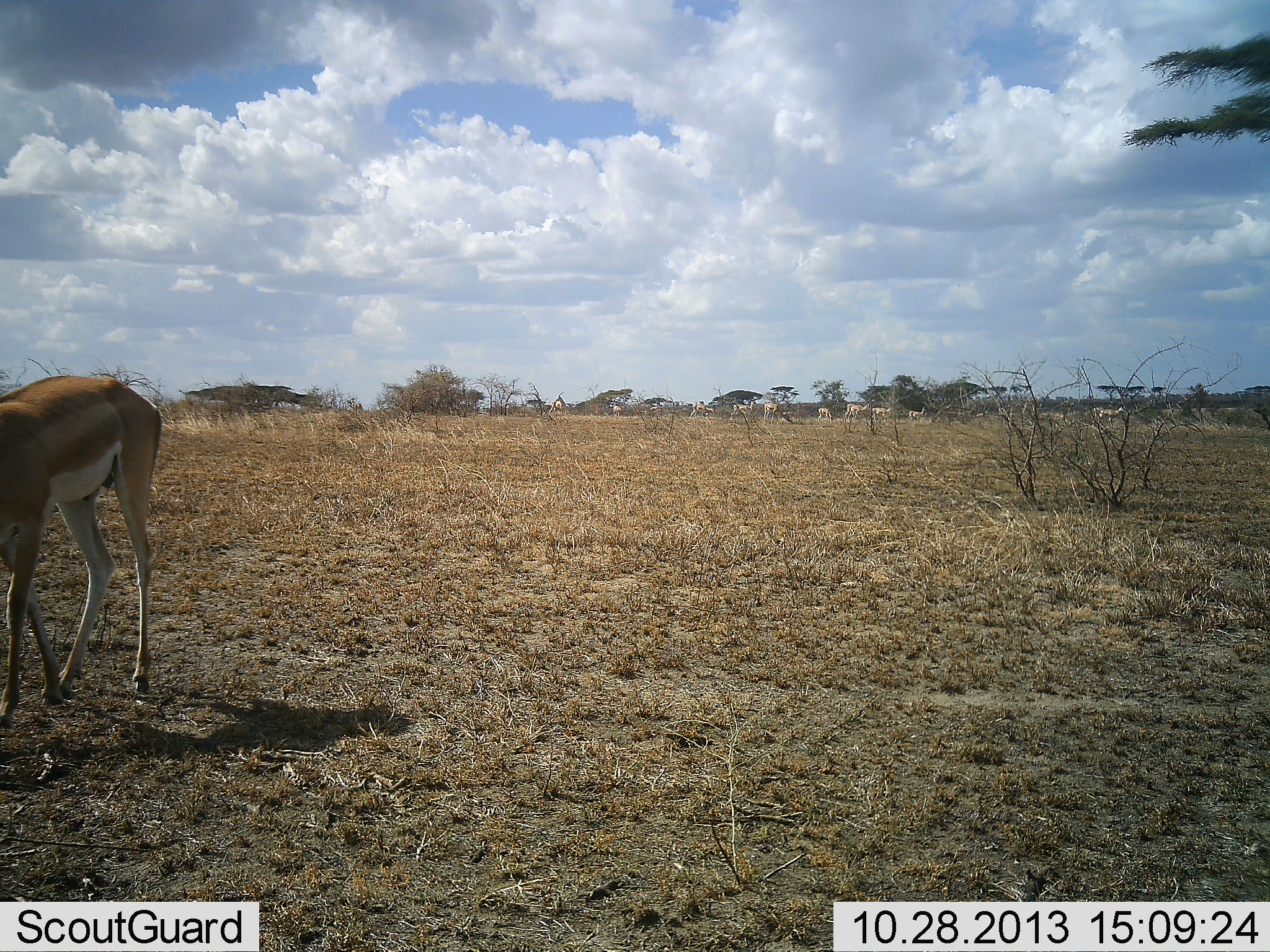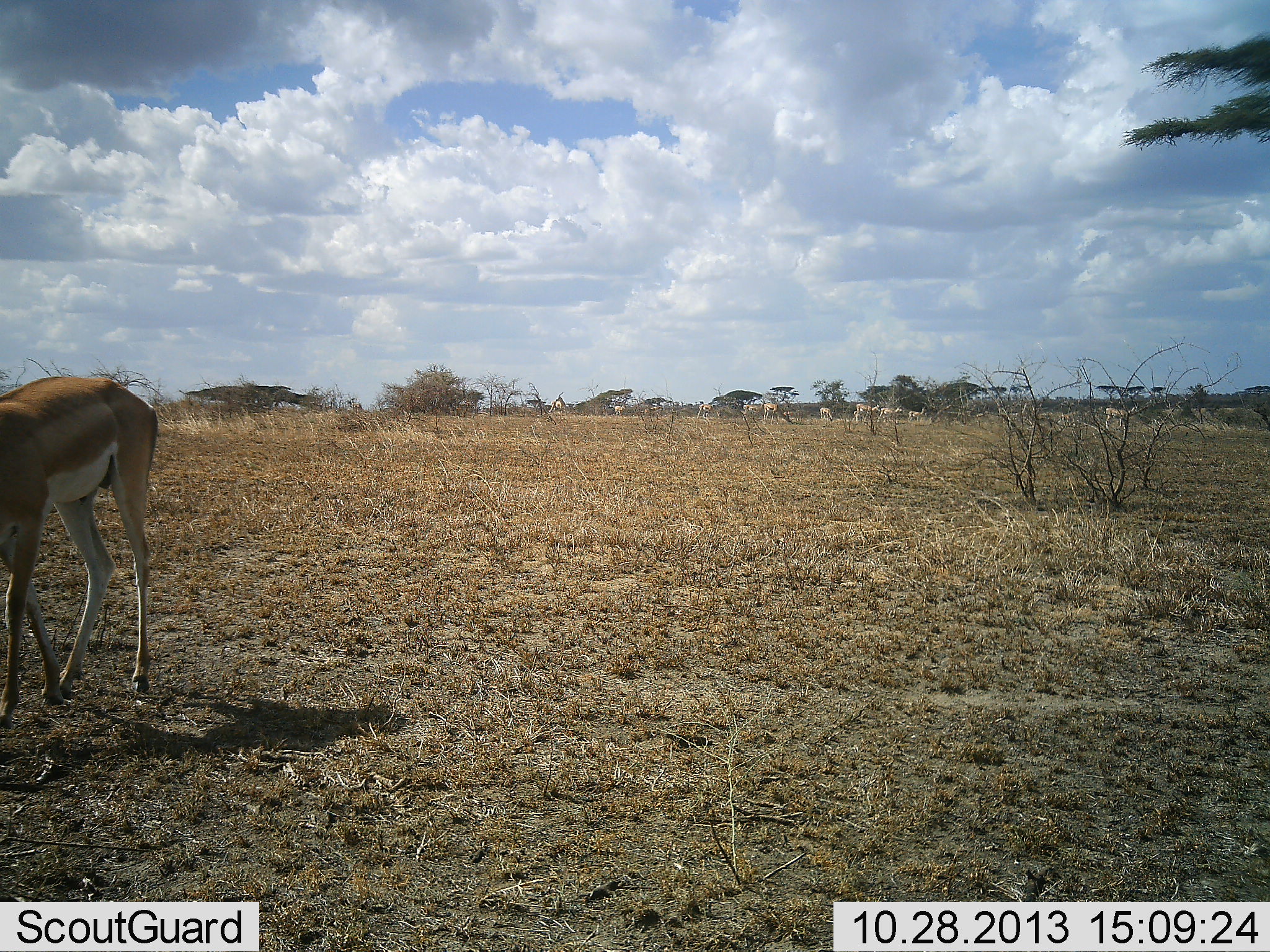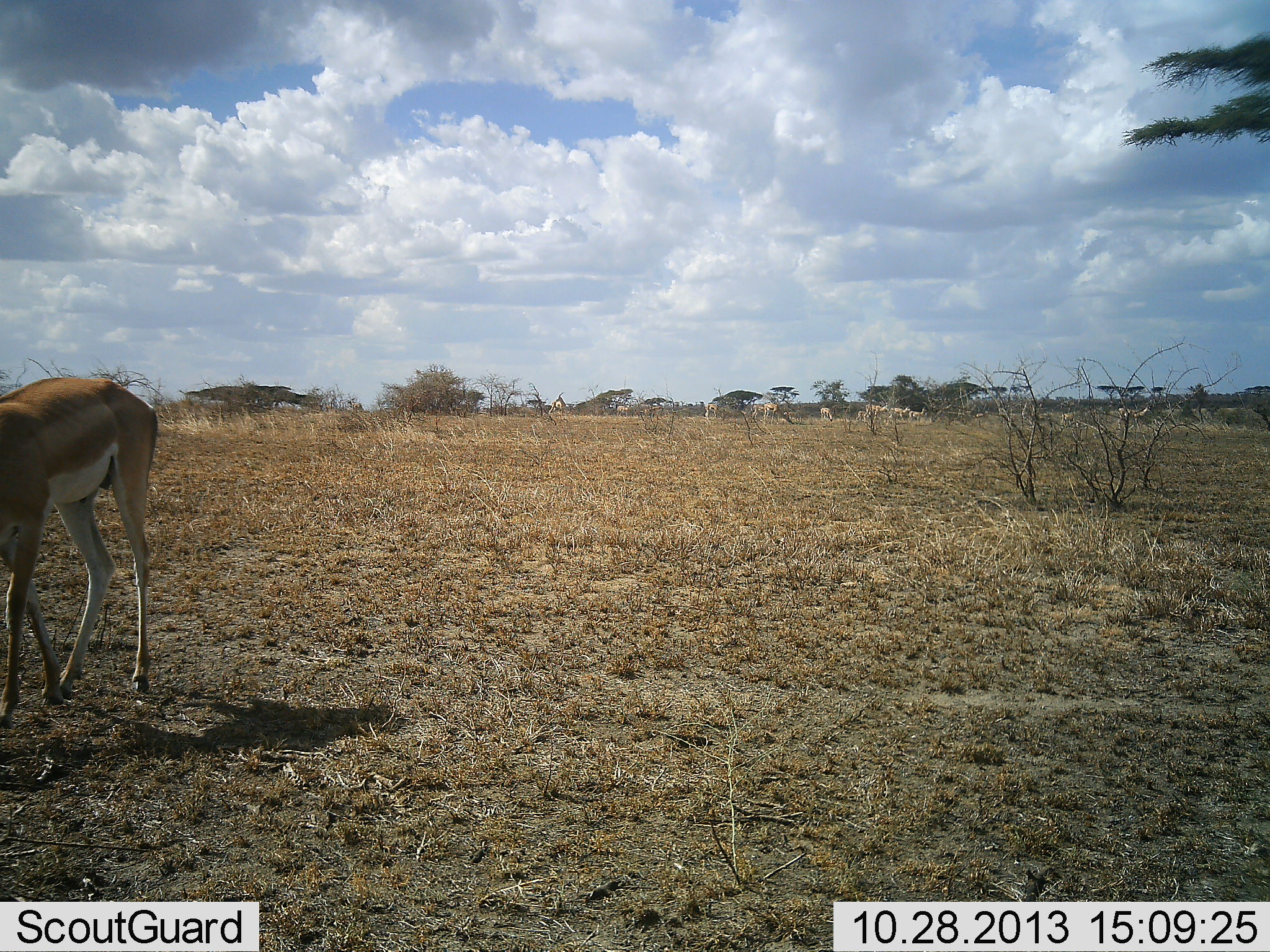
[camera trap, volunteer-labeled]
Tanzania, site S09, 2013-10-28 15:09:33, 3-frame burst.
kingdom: Animalia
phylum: Chordata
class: Mammalia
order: Artiodactyla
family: Bovidae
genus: Nanger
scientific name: Nanger granti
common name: grant's gazelle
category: gazellegrants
Gazellegrants (grant's gazelle) (Nanger granti), count 2. Behavior (volunteer vote fractions): standing 67%, resting 0%, moving 42%, interacting 0%. Young present (vote fraction): 0%. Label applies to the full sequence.